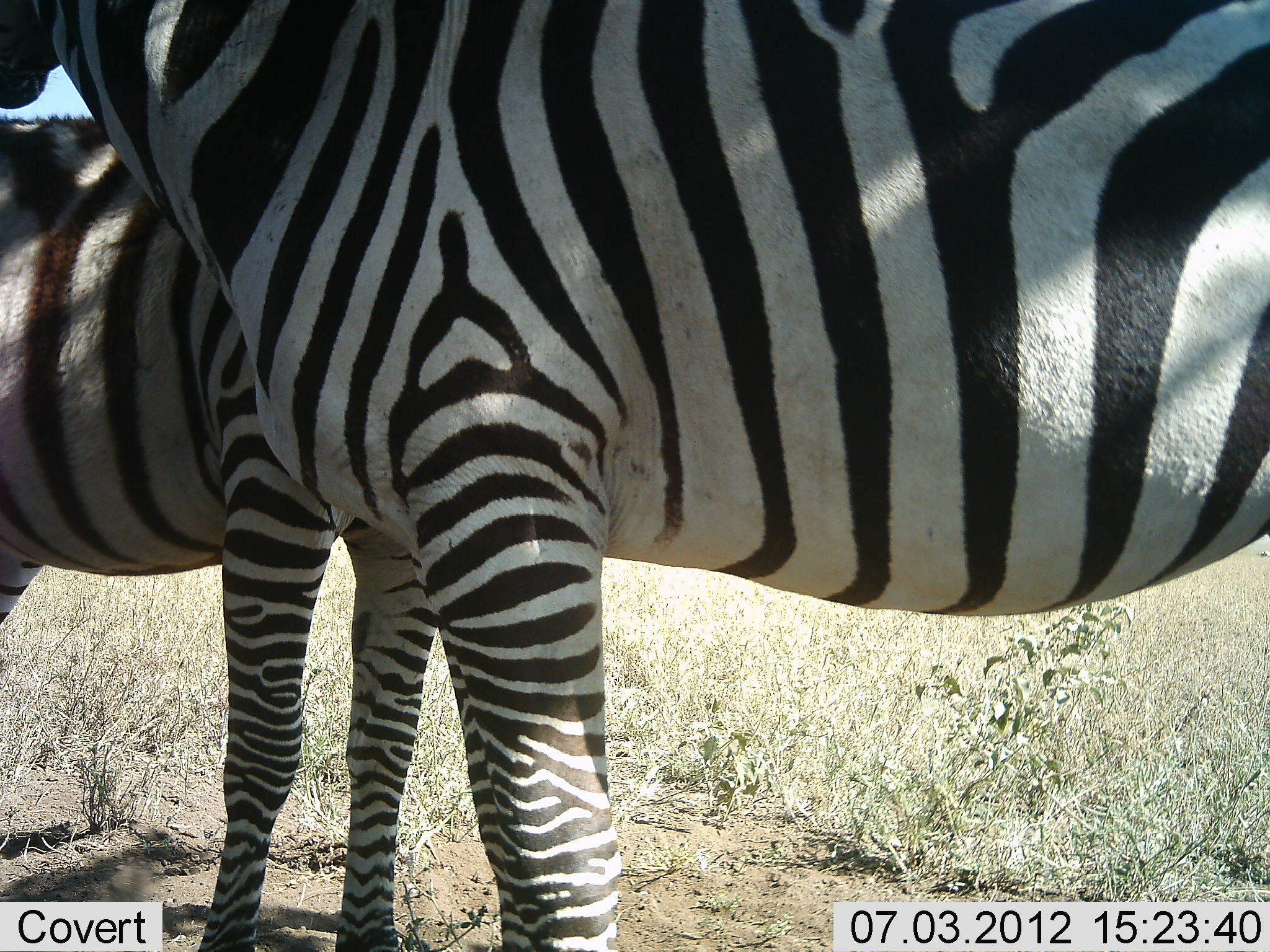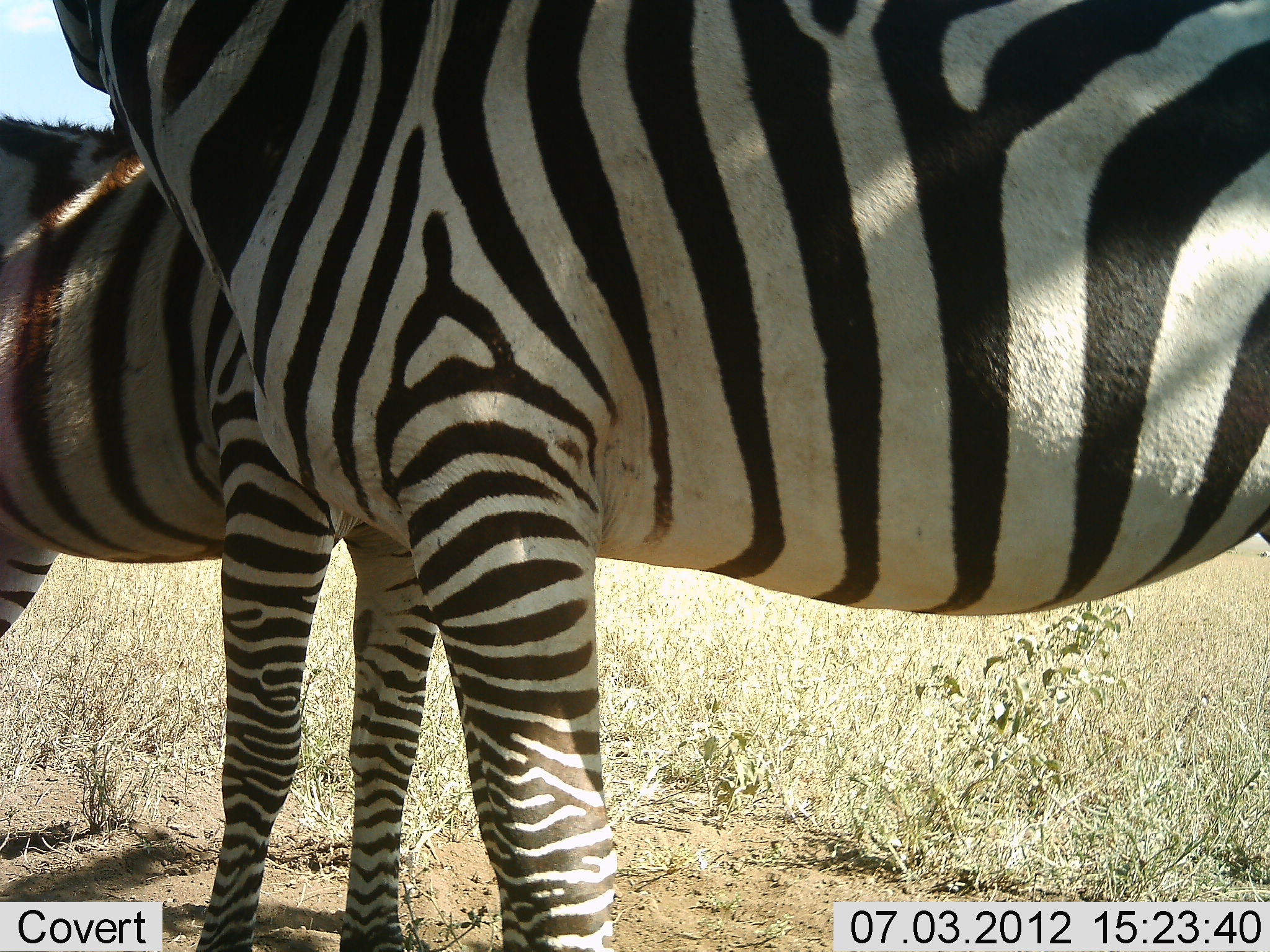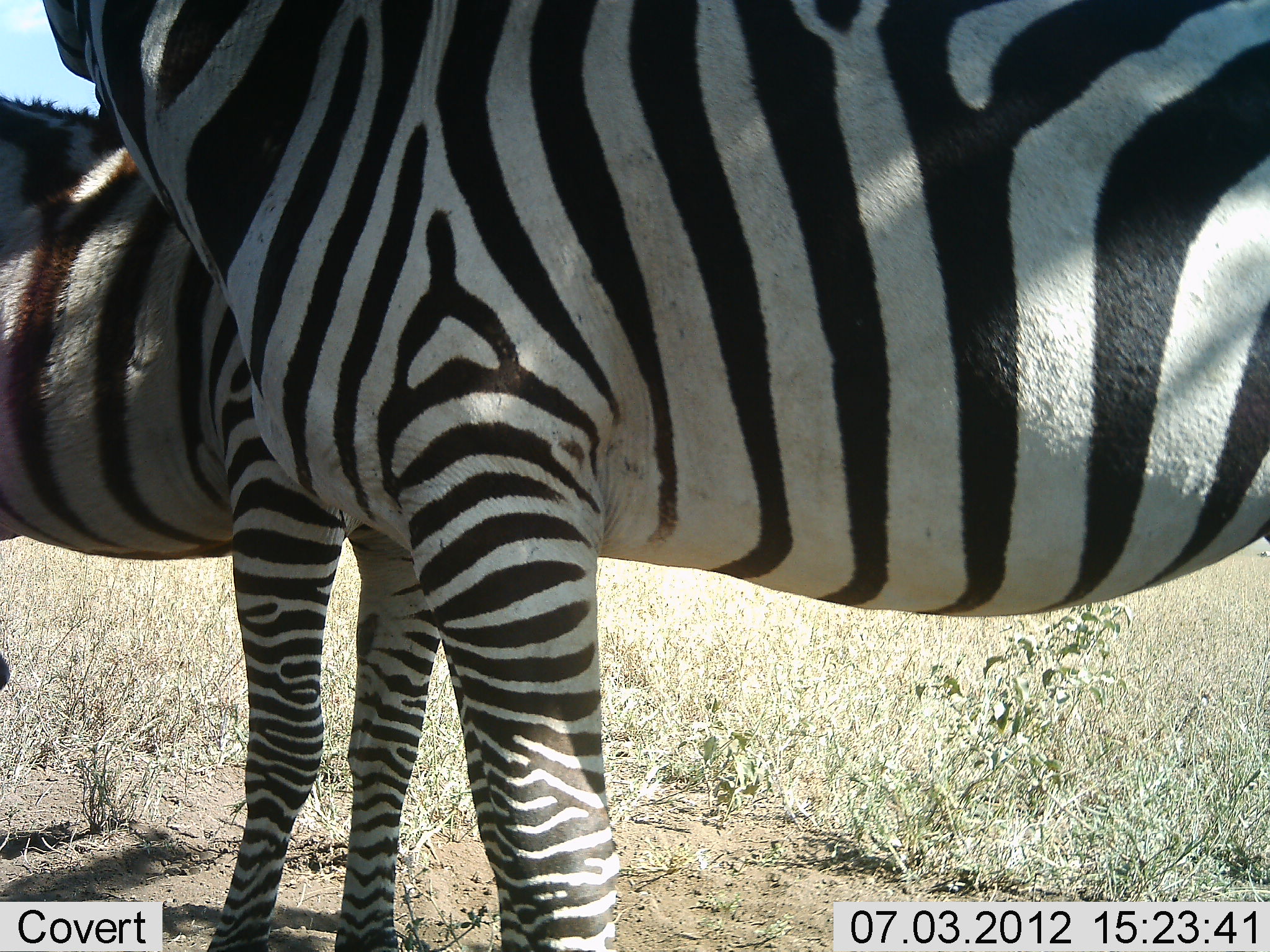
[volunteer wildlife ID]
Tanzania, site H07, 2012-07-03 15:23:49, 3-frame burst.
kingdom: Animalia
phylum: Chordata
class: Mammalia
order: Perissodactyla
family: Equidae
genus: Equus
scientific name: Equus quagga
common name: plains zebra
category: zebra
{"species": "zebra (plains zebra) (Equus quagga)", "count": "2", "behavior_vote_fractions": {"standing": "100%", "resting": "0%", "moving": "0%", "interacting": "10%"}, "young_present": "10%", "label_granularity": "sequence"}